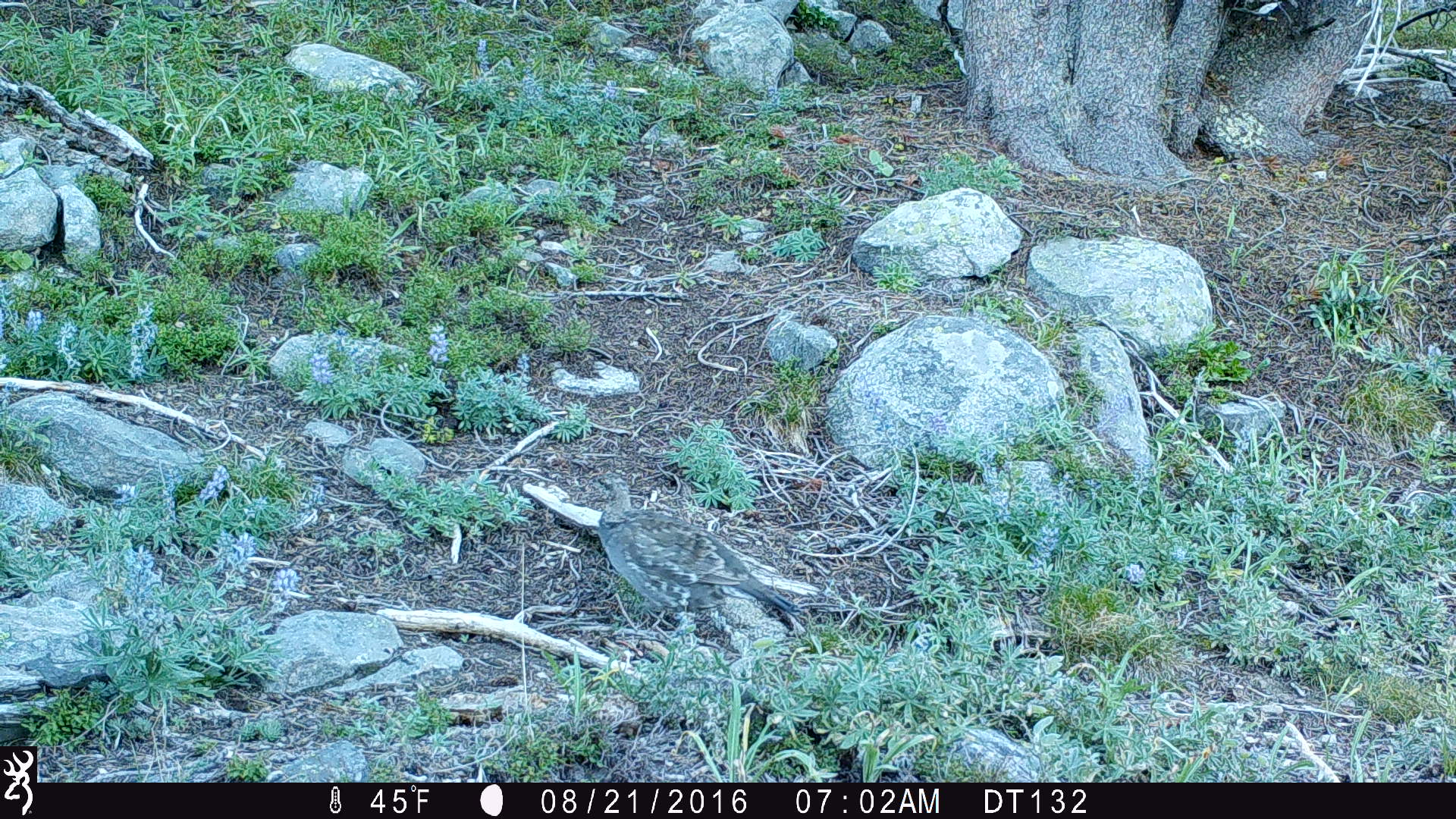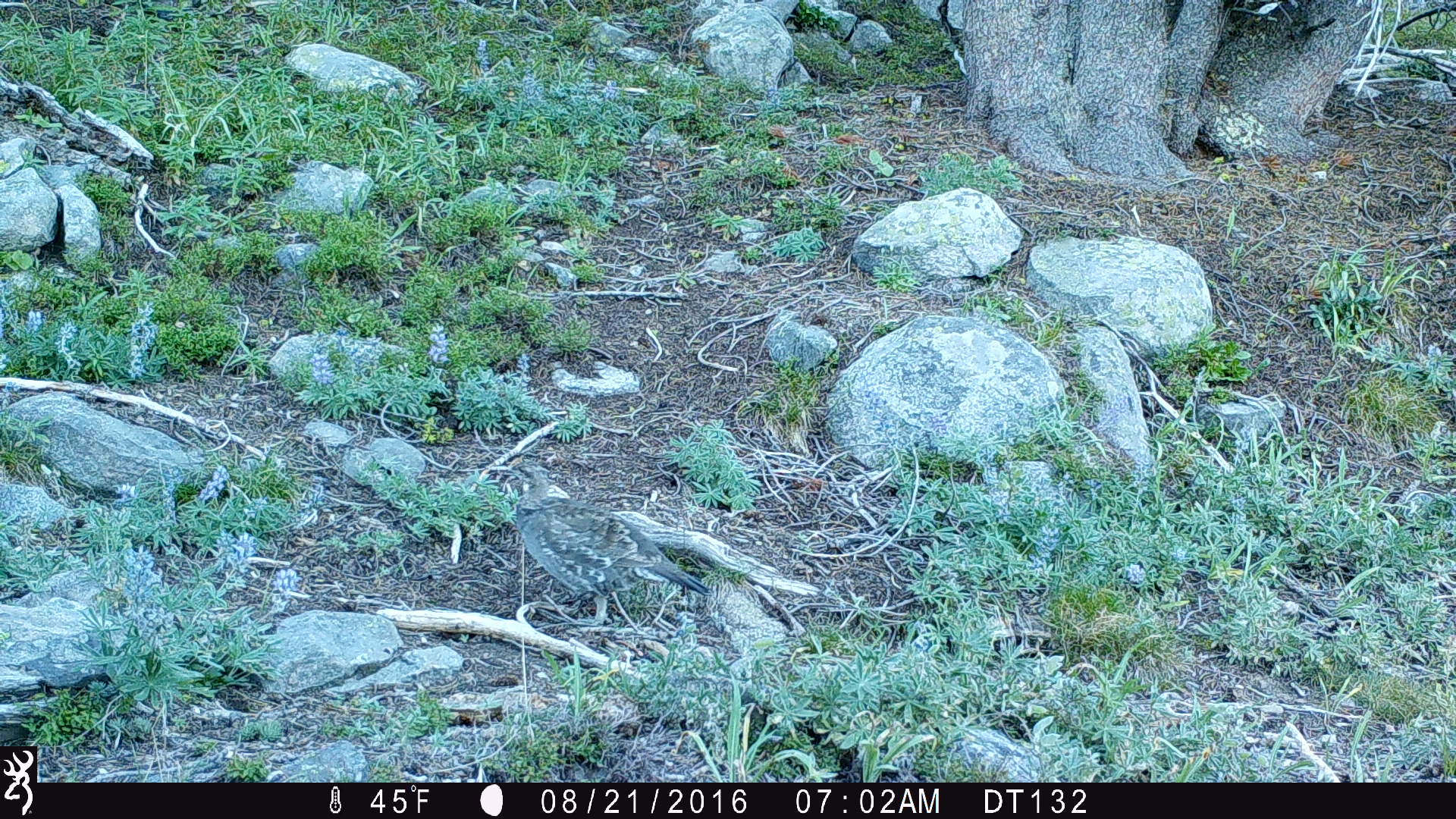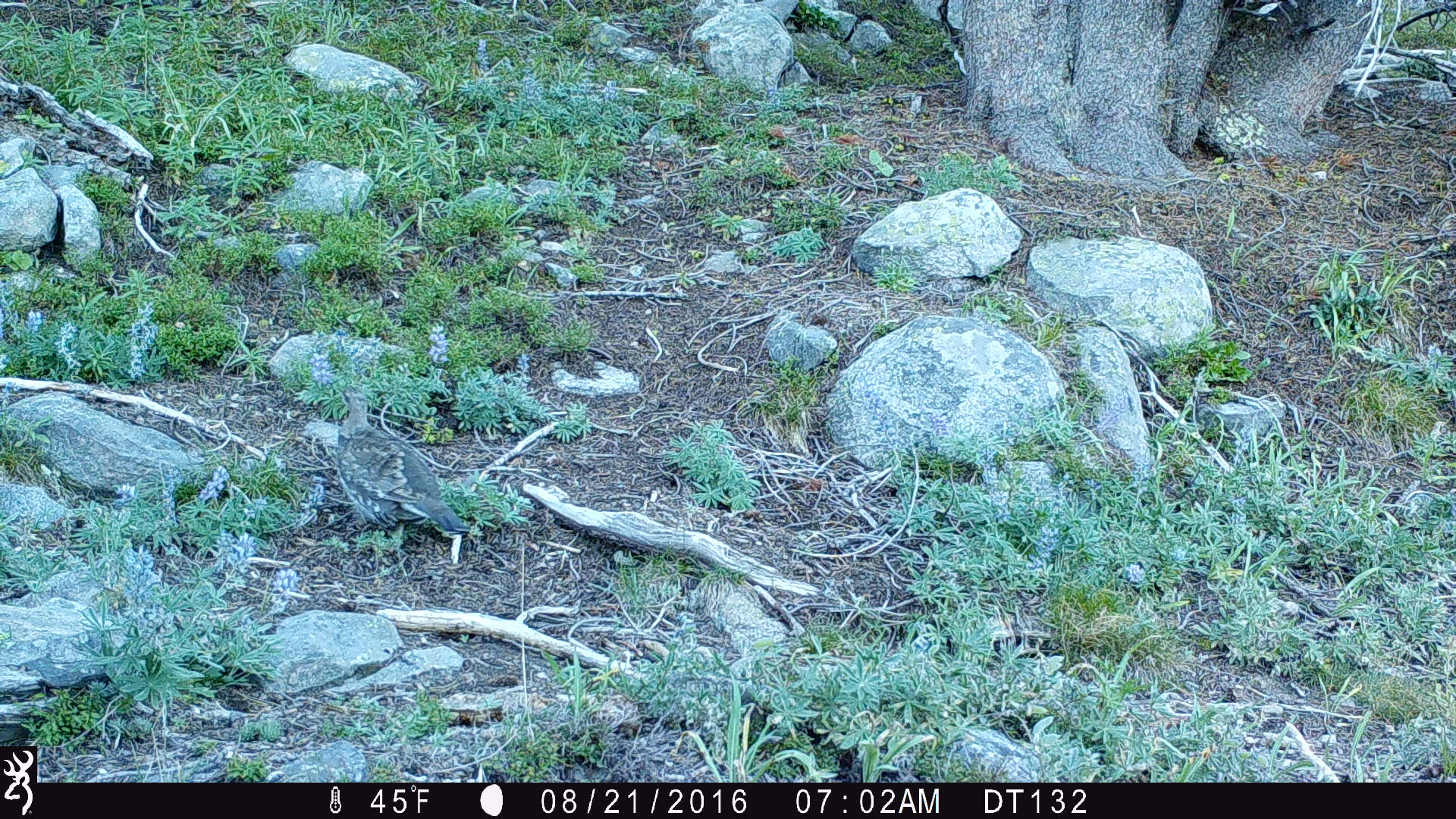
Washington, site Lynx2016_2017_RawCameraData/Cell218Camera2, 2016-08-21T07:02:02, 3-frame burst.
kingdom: Animalia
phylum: Chordata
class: Aves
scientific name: Aves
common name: birds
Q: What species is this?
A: Aves (birds).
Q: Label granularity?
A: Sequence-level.